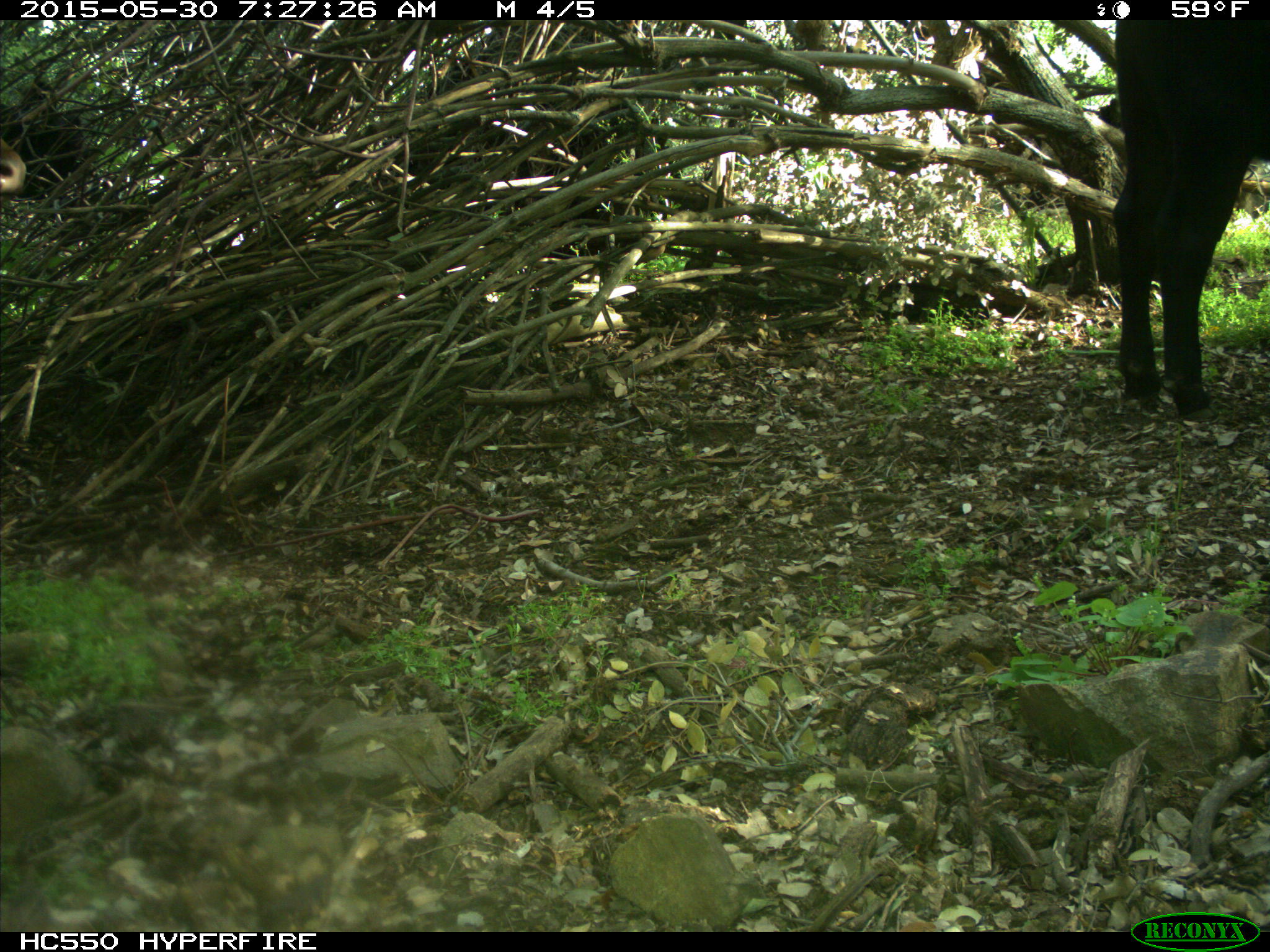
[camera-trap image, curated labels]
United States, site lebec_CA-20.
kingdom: Animalia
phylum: Chordata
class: Mammalia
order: Artiodactyla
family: Bovidae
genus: Bos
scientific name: Bos taurus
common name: domestic cow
Bos taurus (domestic cow).